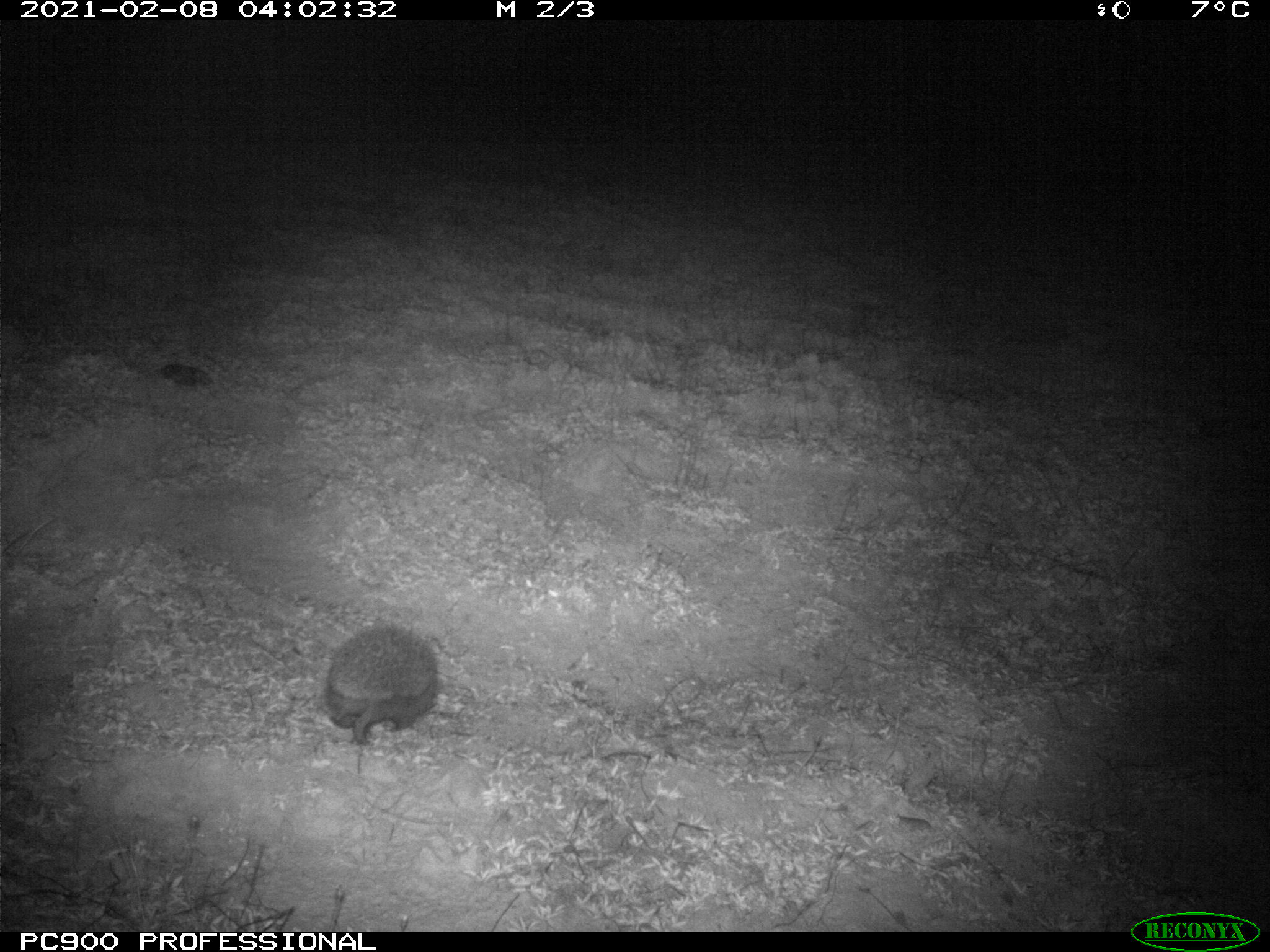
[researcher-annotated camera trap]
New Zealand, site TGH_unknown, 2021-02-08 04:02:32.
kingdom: Animalia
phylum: Chordata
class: Mammalia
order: Eulipotyphla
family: Erinaceidae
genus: Erinaceus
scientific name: Erinaceus europaeus europaeus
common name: european hedgehog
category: hedgehog